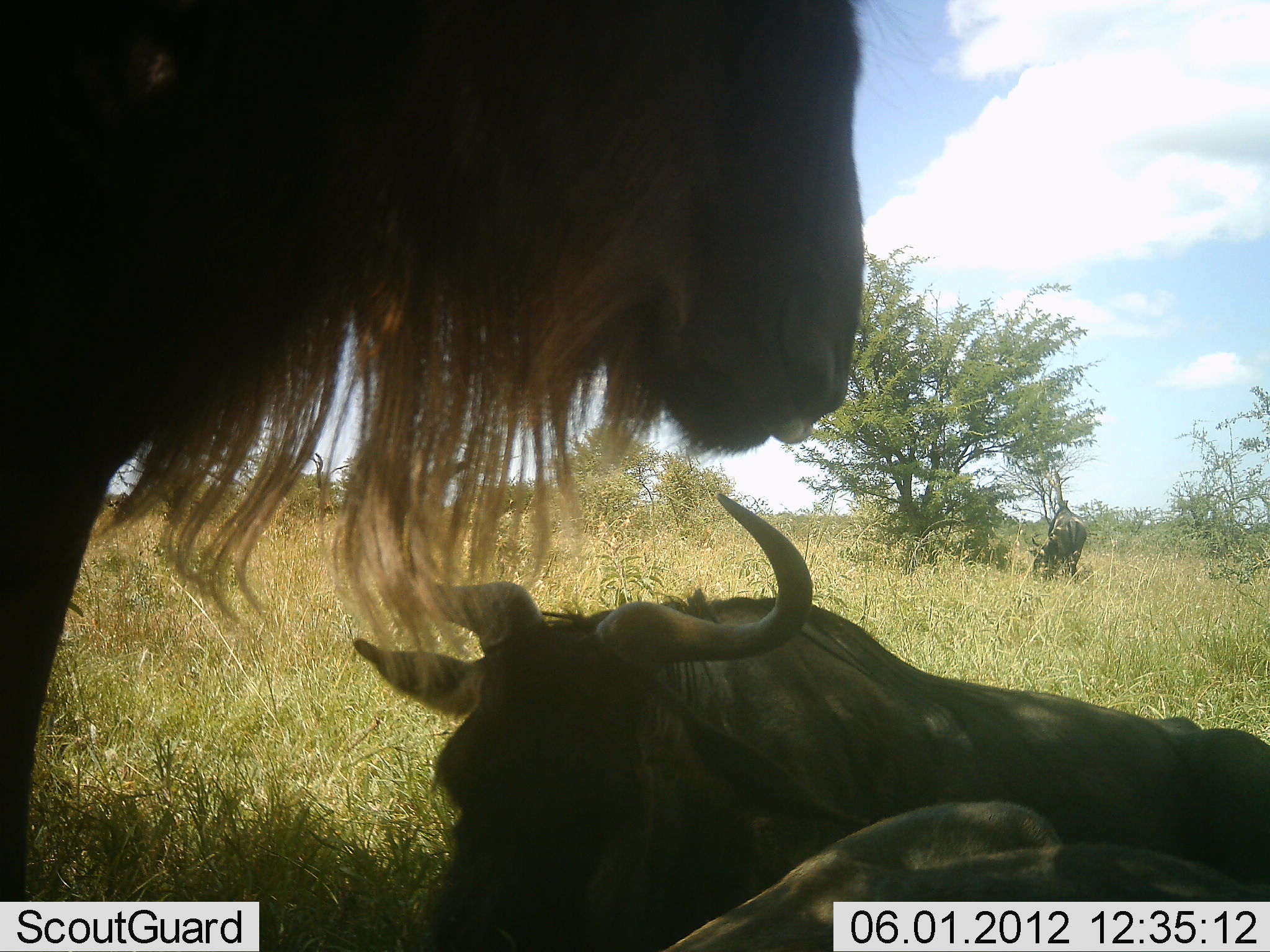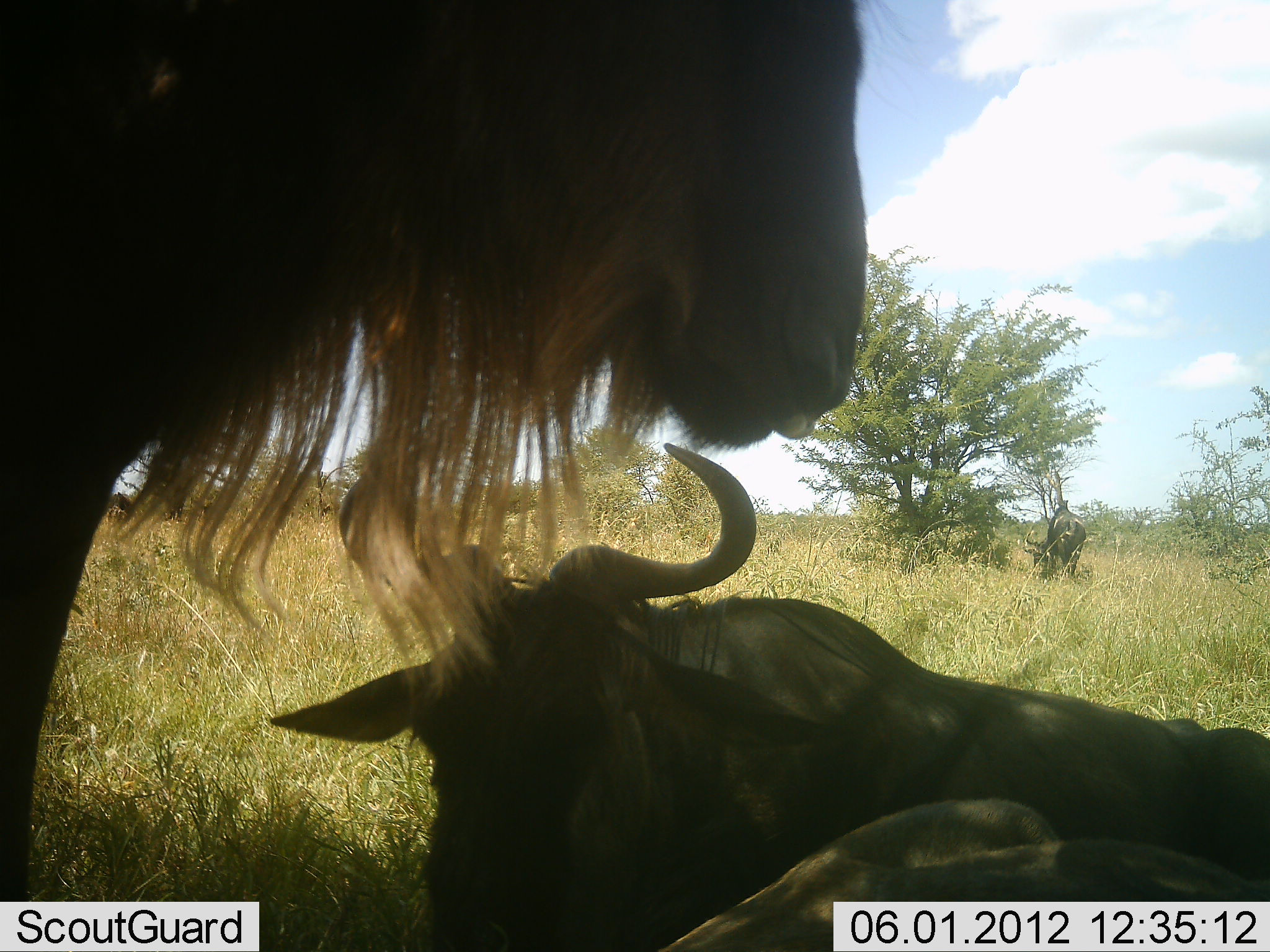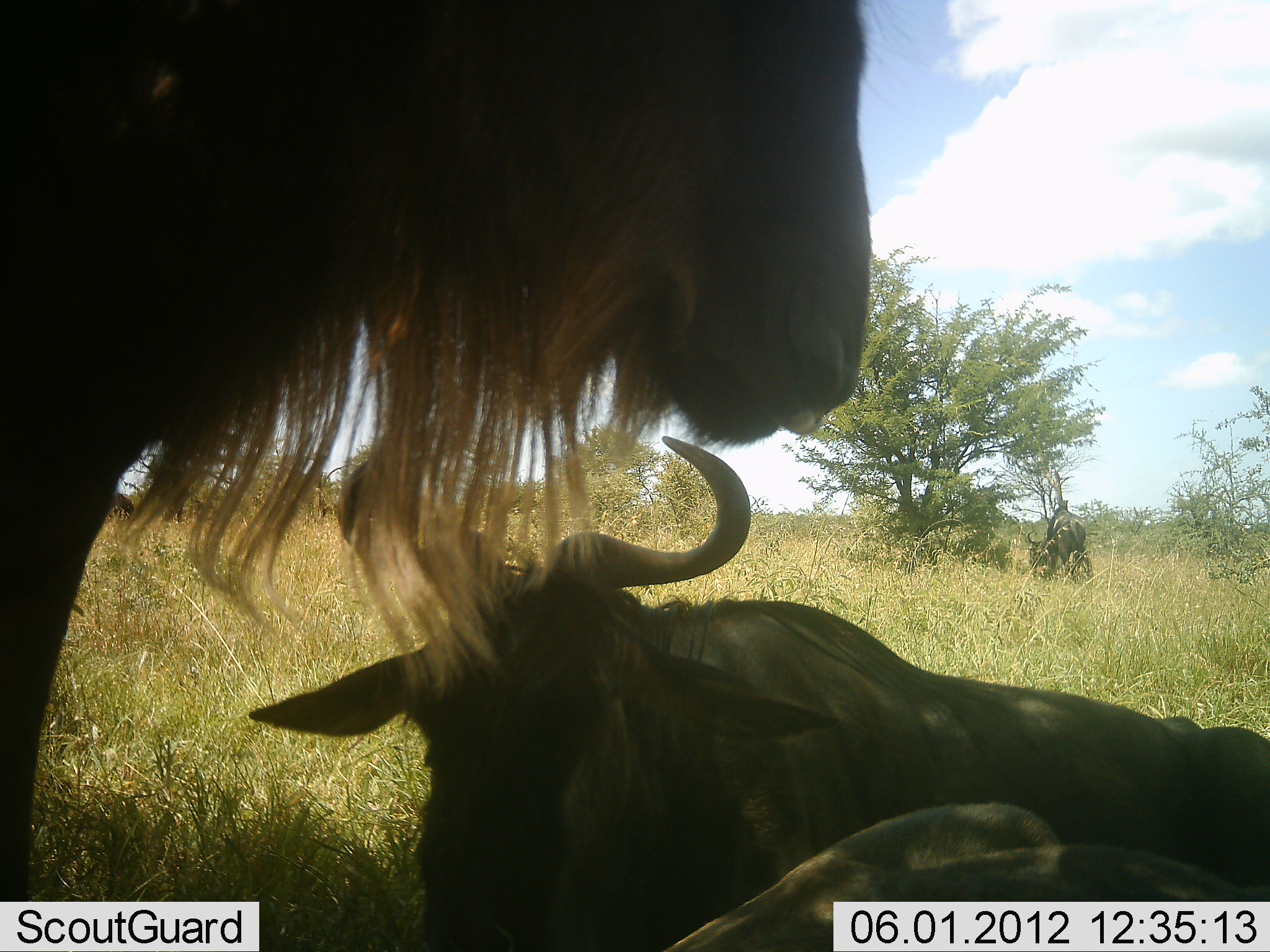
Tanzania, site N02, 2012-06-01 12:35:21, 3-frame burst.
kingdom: Animalia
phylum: Chordata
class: Mammalia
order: Artiodactyla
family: Bovidae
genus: Connochaetes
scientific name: Connochaetes taurinus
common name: blue wildebeest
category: wildebeest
Wildebeest (blue wildebeest) (Connochaetes taurinus), count 3. Behavior (volunteer vote fractions): standing 70%, resting 90%, moving 0%, interacting 20%. Young present (vote fraction): 0%. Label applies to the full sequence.